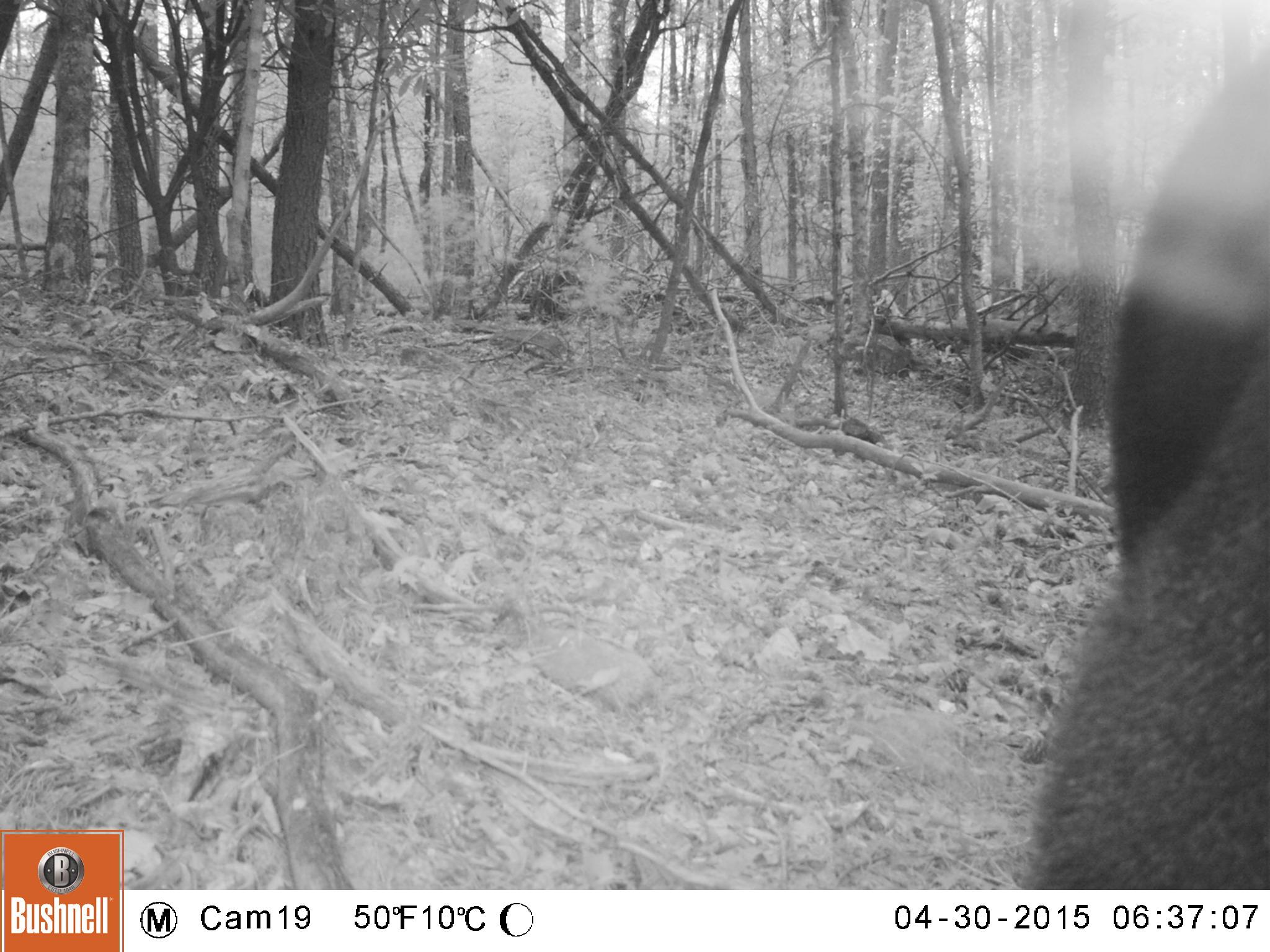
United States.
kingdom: Animalia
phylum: Chordata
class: Mammalia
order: Carnivora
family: Ursidae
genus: Ursus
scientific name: Ursus americanus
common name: american black bear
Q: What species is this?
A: American Black Bear (Ursus americanus).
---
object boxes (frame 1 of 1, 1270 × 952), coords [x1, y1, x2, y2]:
American Black Bear: [1031, 48, 1262, 885]